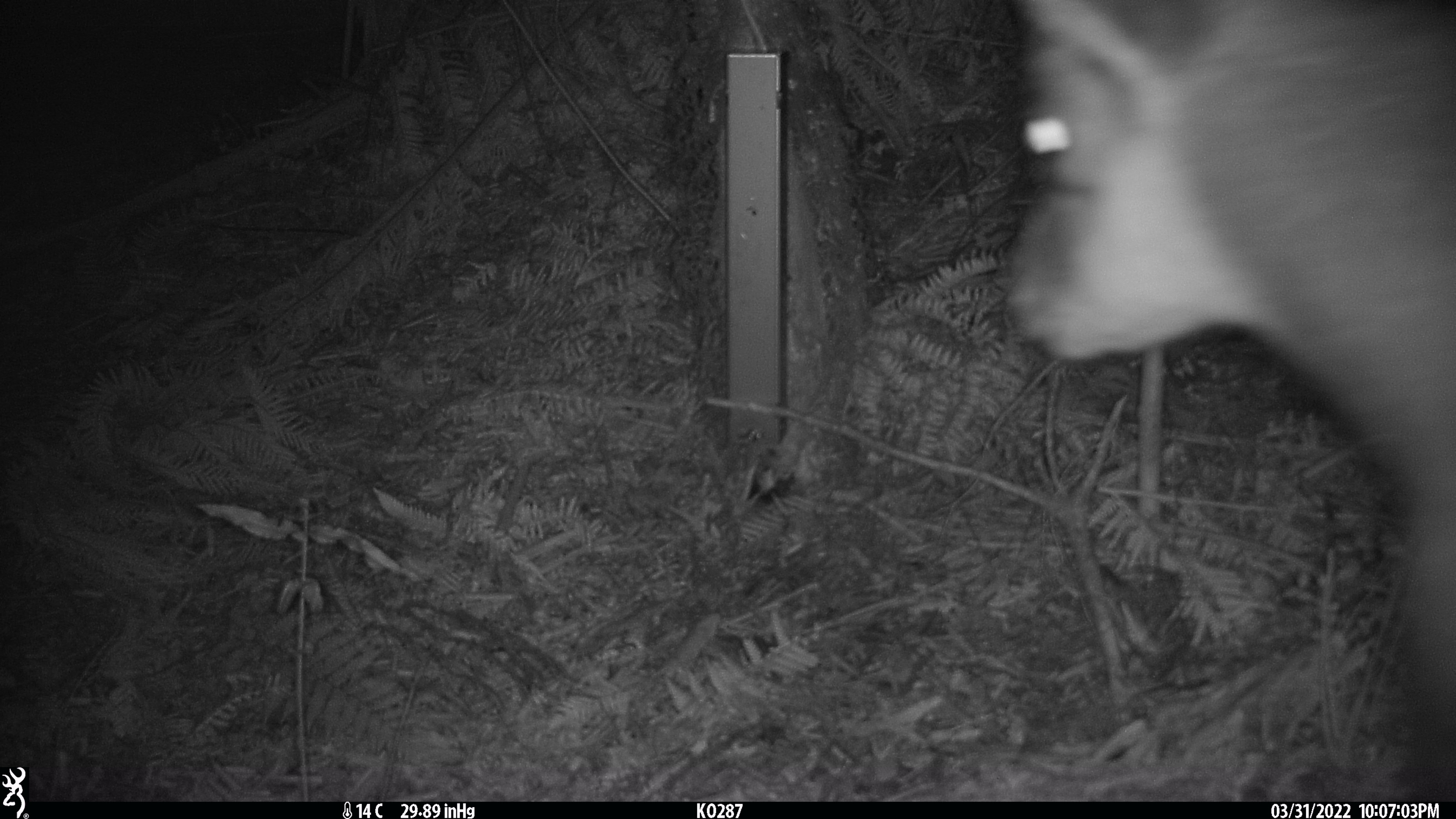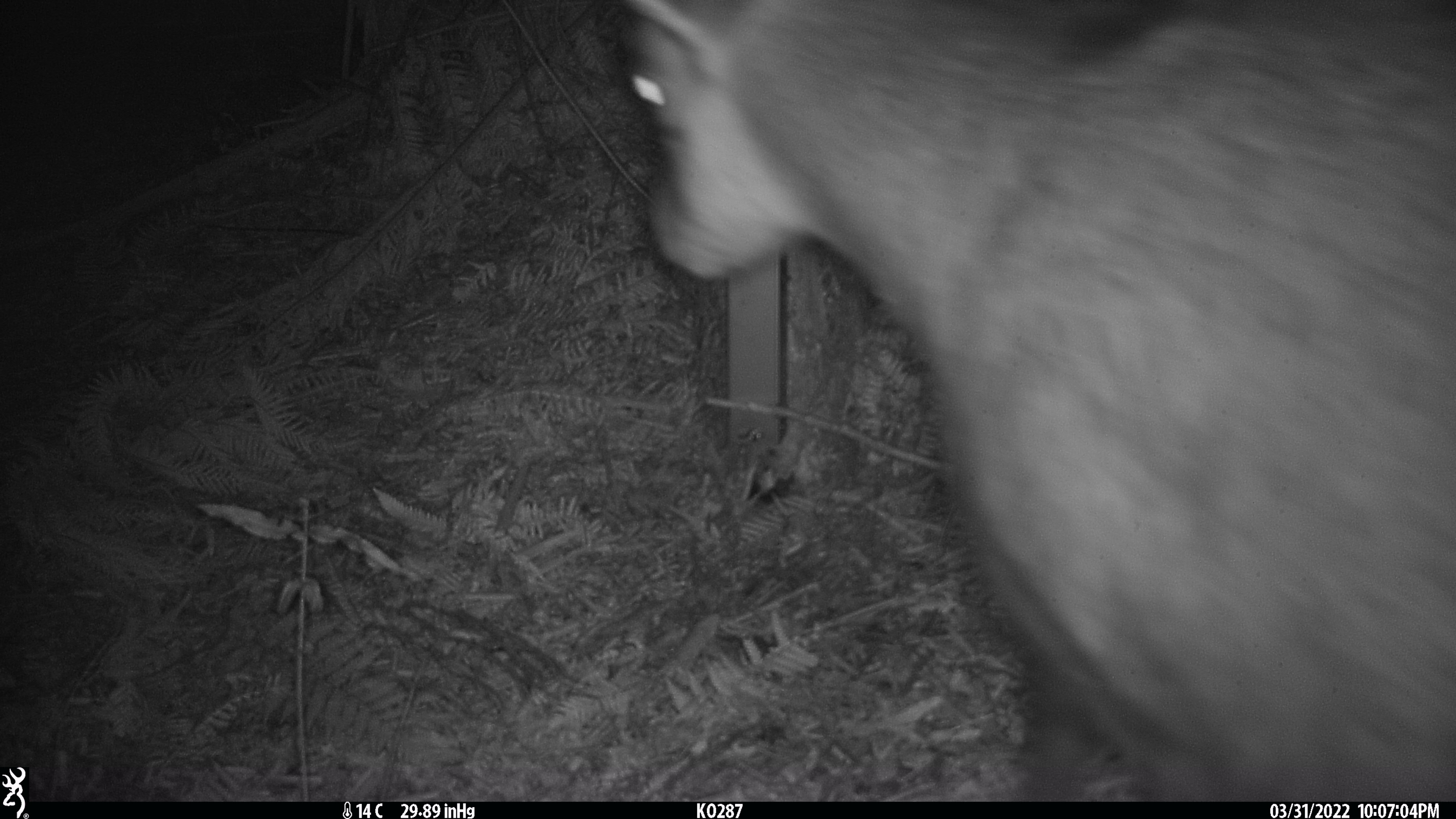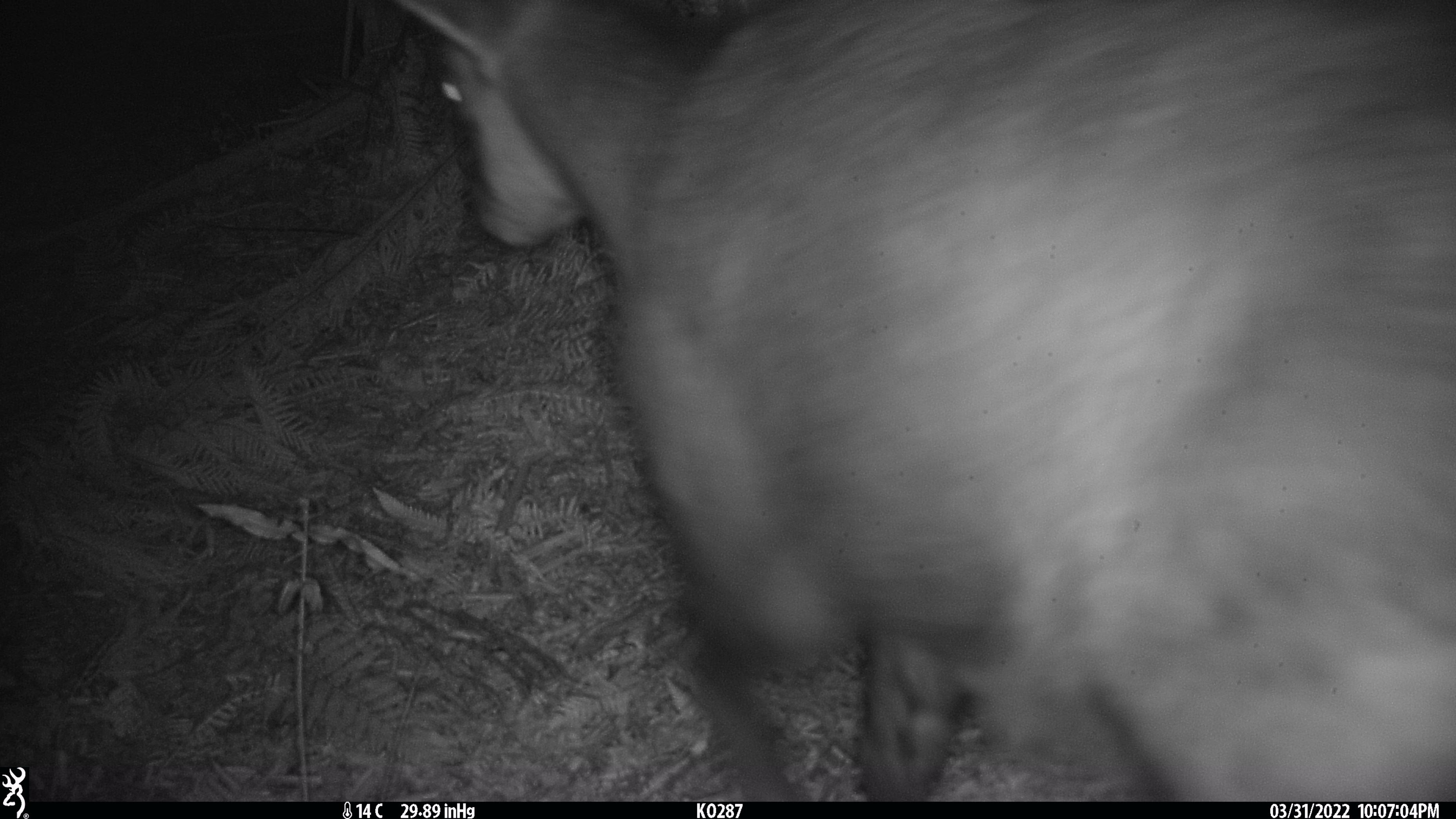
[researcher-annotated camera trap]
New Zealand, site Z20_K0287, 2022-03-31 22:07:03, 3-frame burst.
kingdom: Animalia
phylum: Chordata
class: Mammalia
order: Artiodactyla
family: Bovidae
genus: Rupicapra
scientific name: Rupicapra rupicapra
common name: alpine chamois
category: chamois